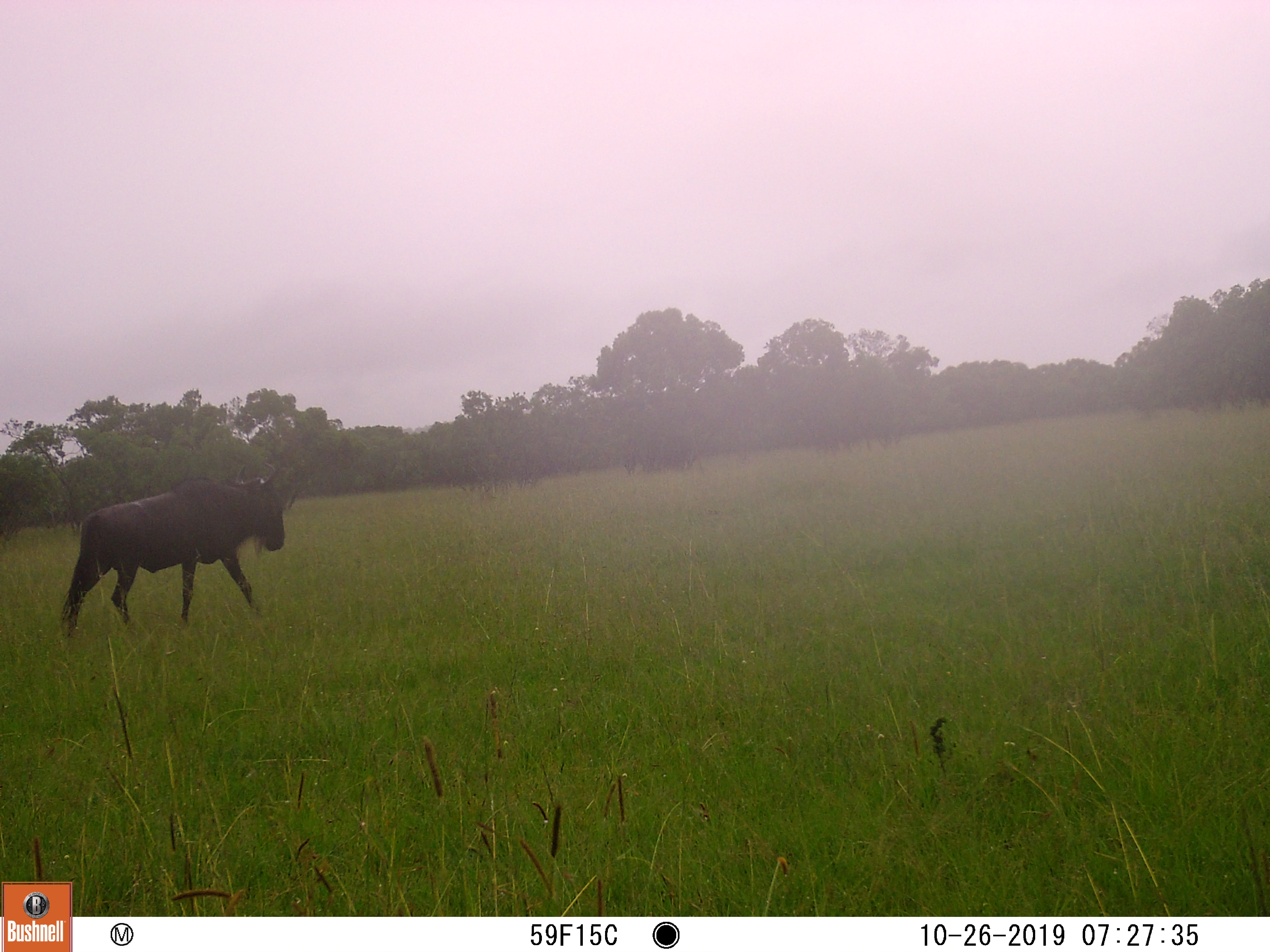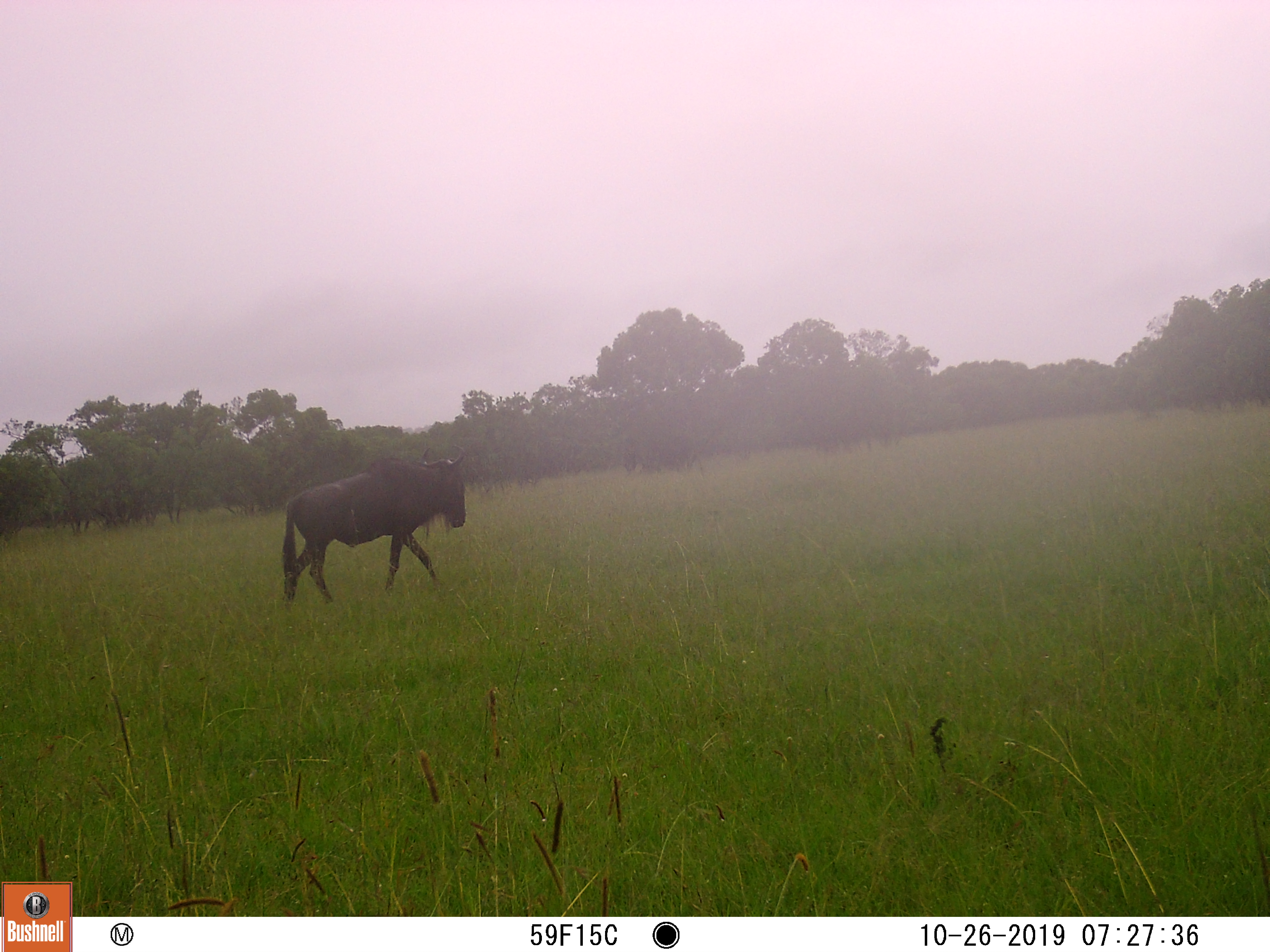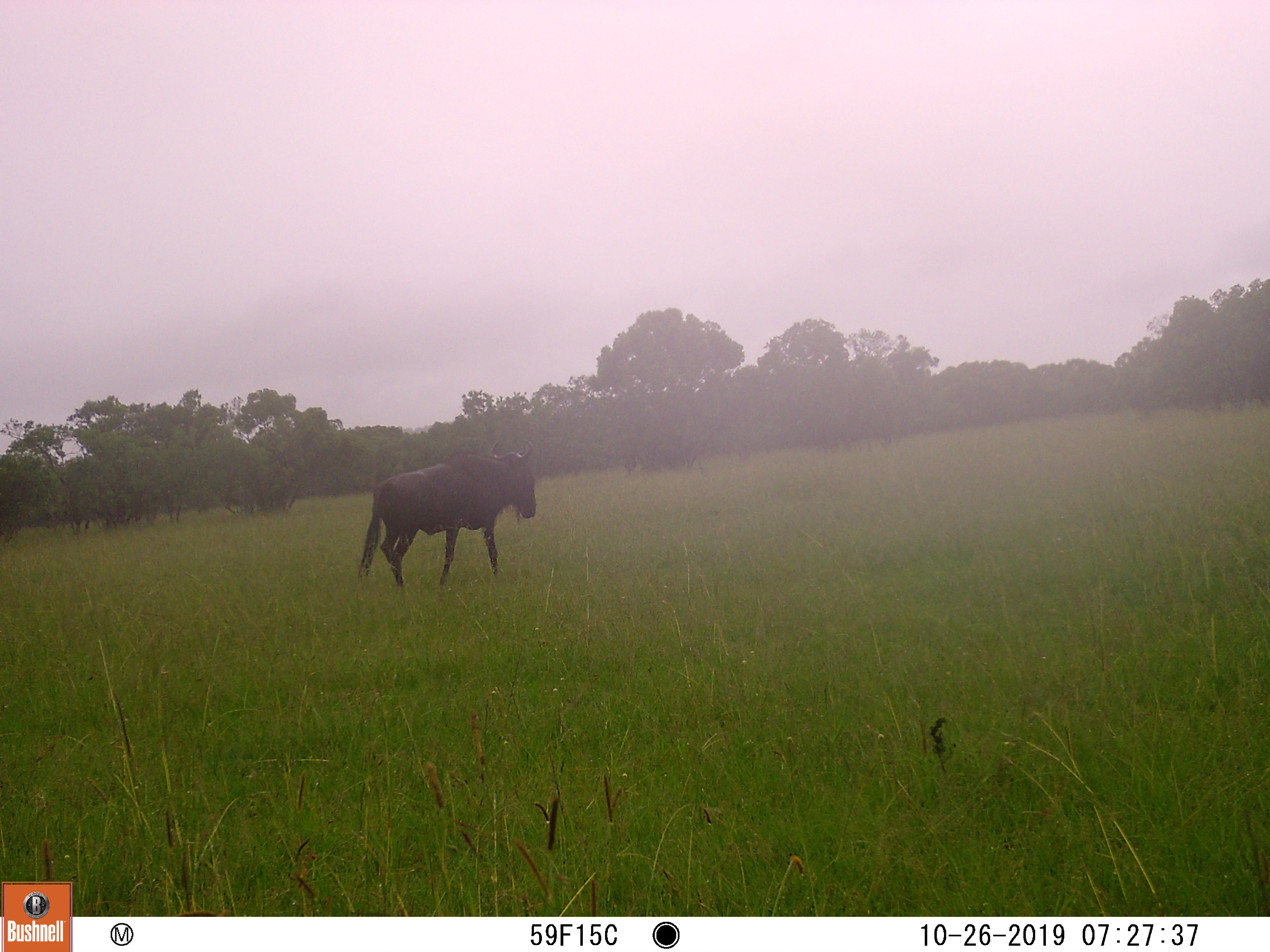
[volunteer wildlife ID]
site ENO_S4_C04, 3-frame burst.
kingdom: Animalia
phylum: Chordata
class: Mammalia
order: Artiodactyla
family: Bovidae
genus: Connochaetes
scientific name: Connochaetes taurinus taurinus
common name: blue wildebeest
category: wildebeestblue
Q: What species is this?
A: Wildebeestblue (blue wildebeest) (Connochaetes taurinus taurinus).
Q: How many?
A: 1.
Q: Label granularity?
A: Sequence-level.